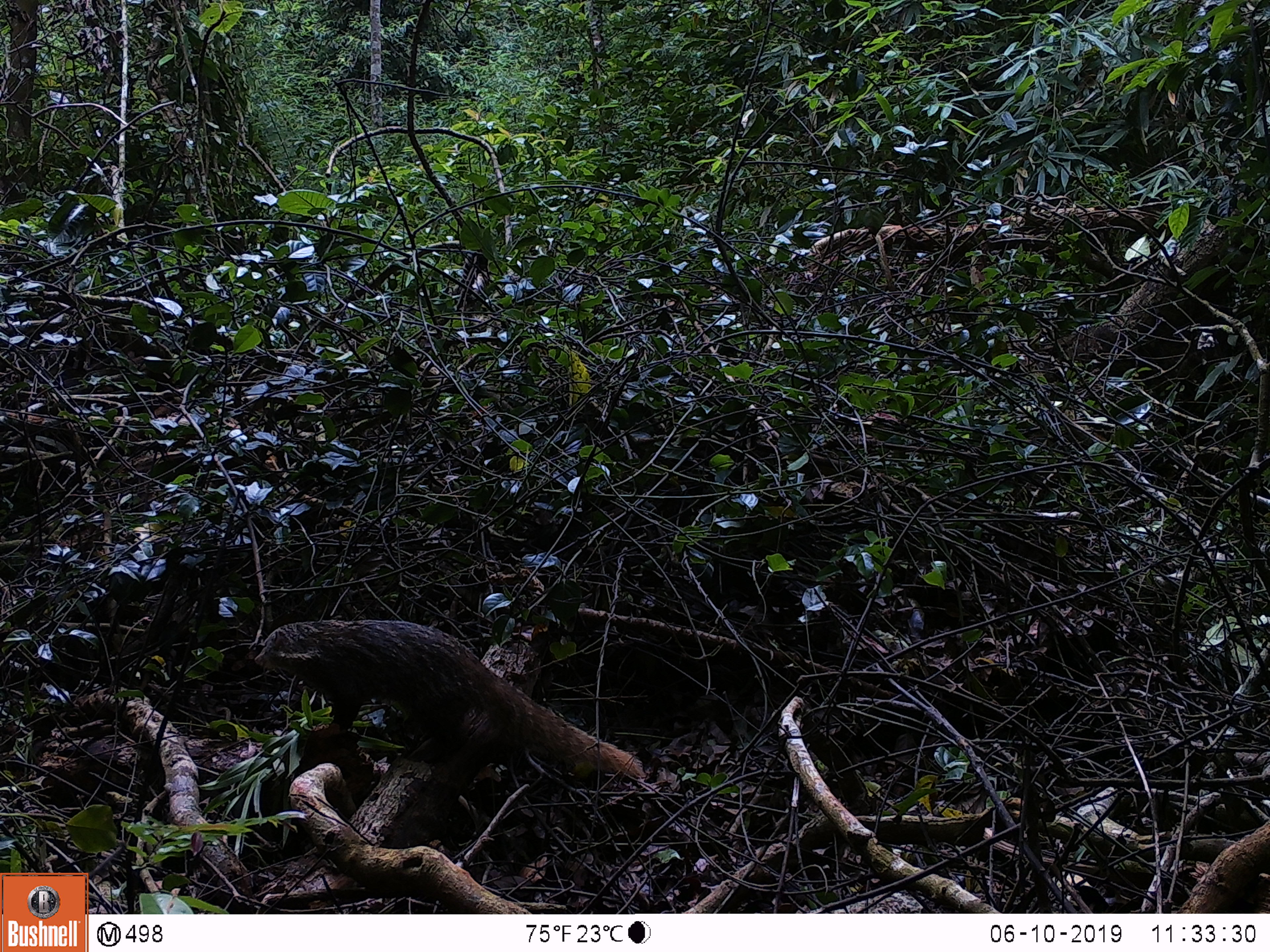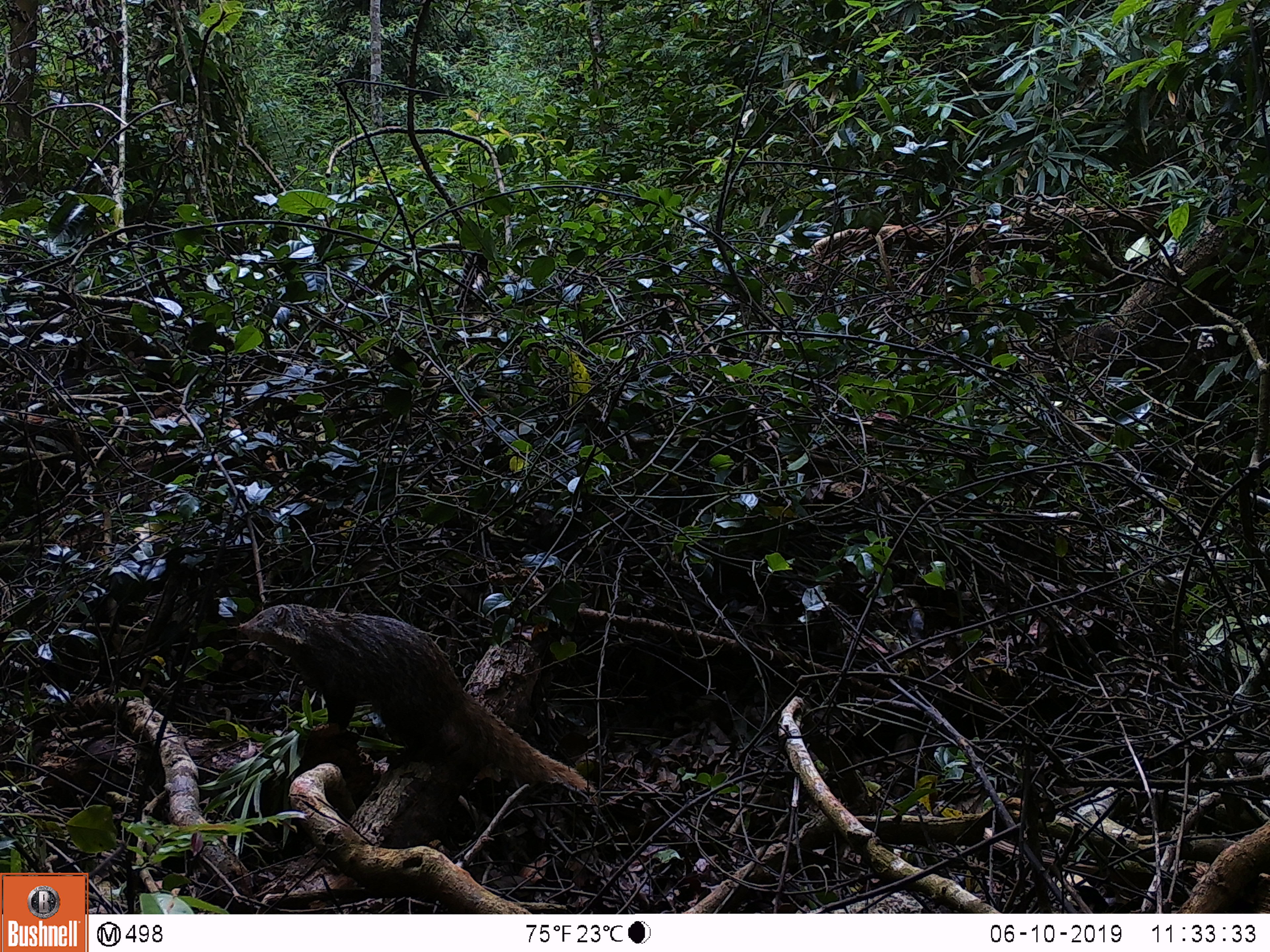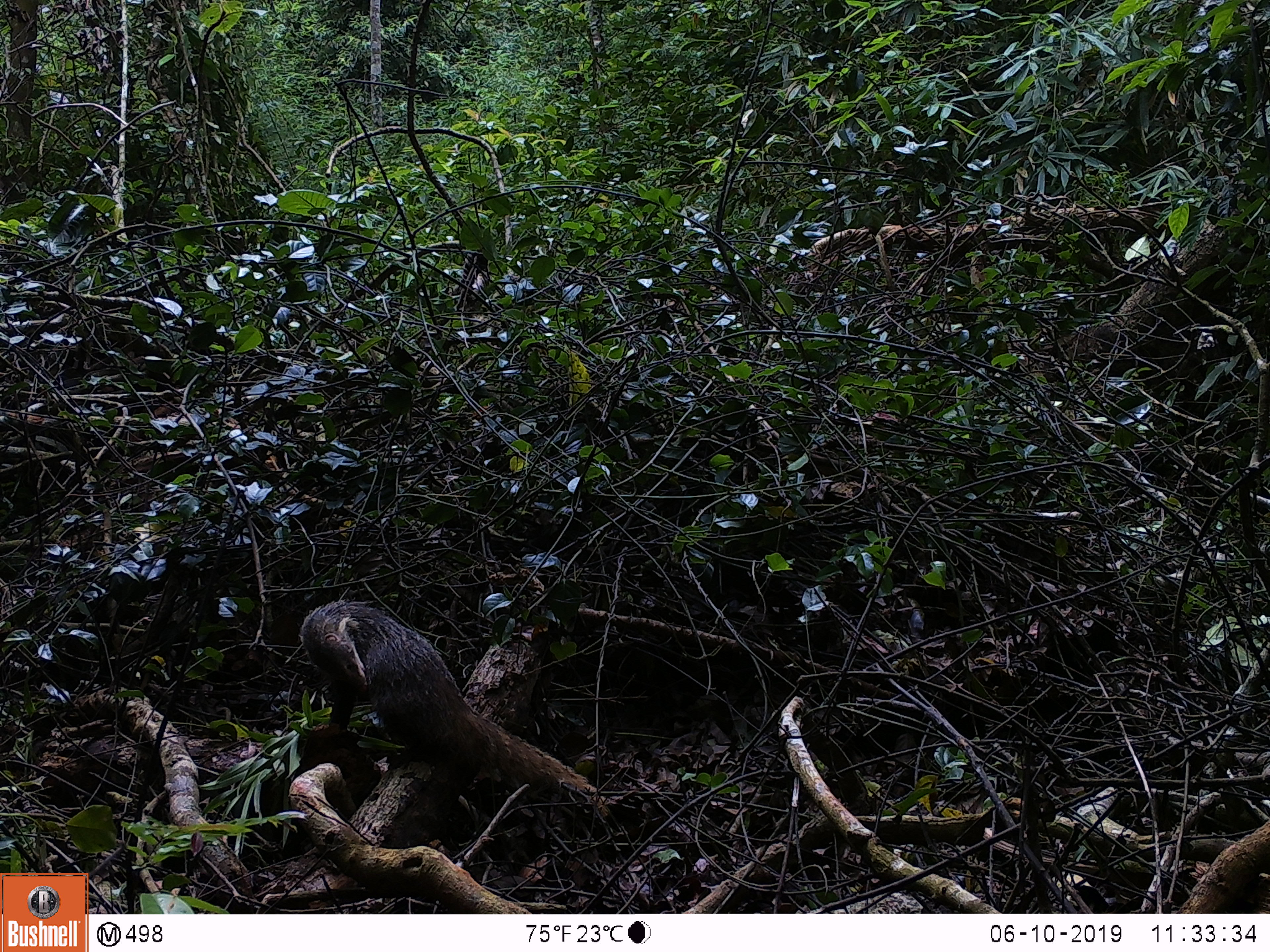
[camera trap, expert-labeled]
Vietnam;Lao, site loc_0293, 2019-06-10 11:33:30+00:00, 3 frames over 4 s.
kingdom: Animalia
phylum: Chordata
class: Mammalia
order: Carnivora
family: Herpestidae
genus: Urva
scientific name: Urva urva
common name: crab-eating mongoose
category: crab eating mongoose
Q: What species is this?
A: Crab eating mongoose (crab-eating mongoose) (Urva urva).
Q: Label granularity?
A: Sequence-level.